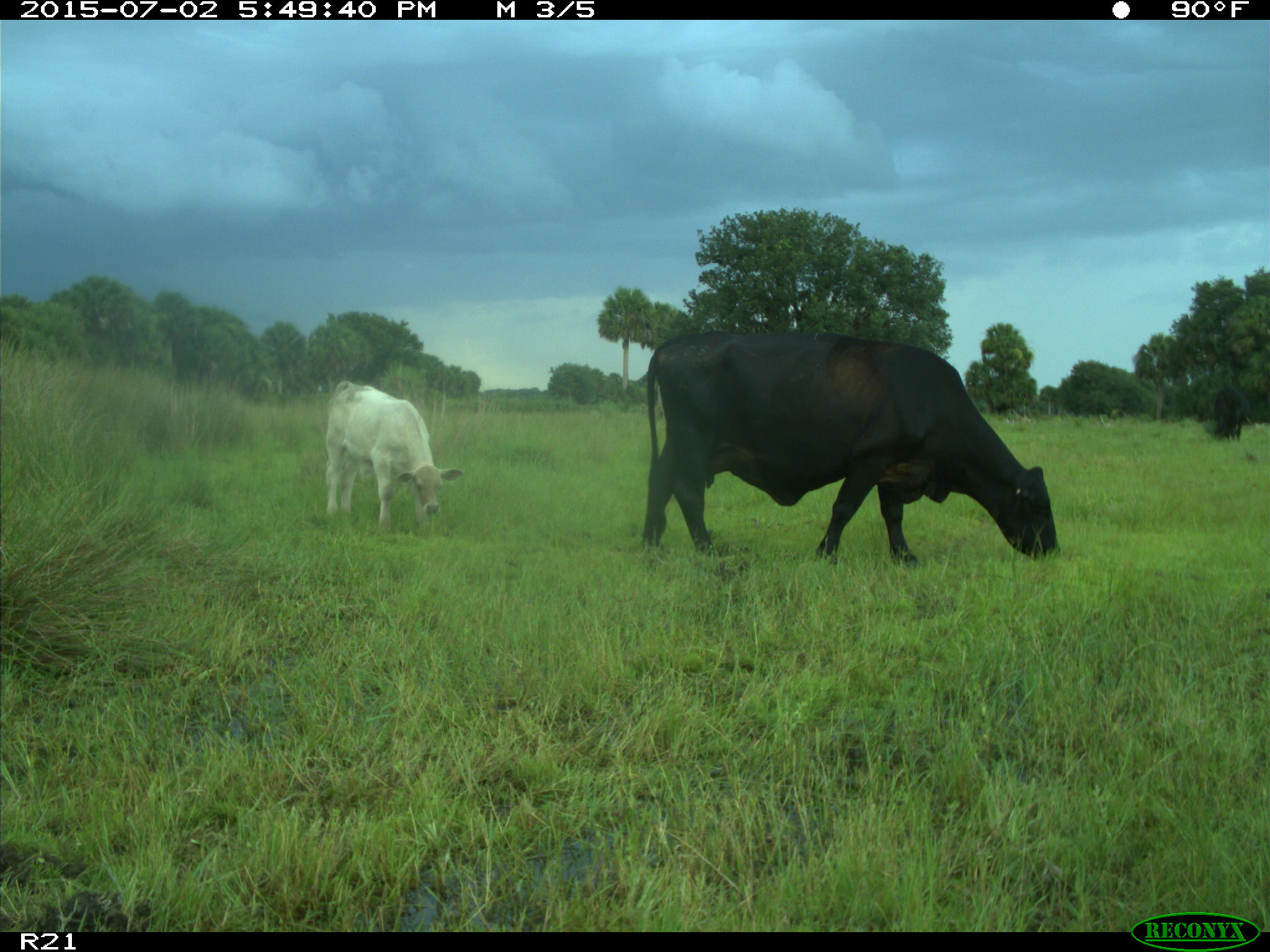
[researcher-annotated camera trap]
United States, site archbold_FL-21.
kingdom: Animalia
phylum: Chordata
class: Mammalia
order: Artiodactyla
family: Bovidae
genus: Bos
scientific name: Bos taurus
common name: domestic cow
Bos taurus (domestic cow).